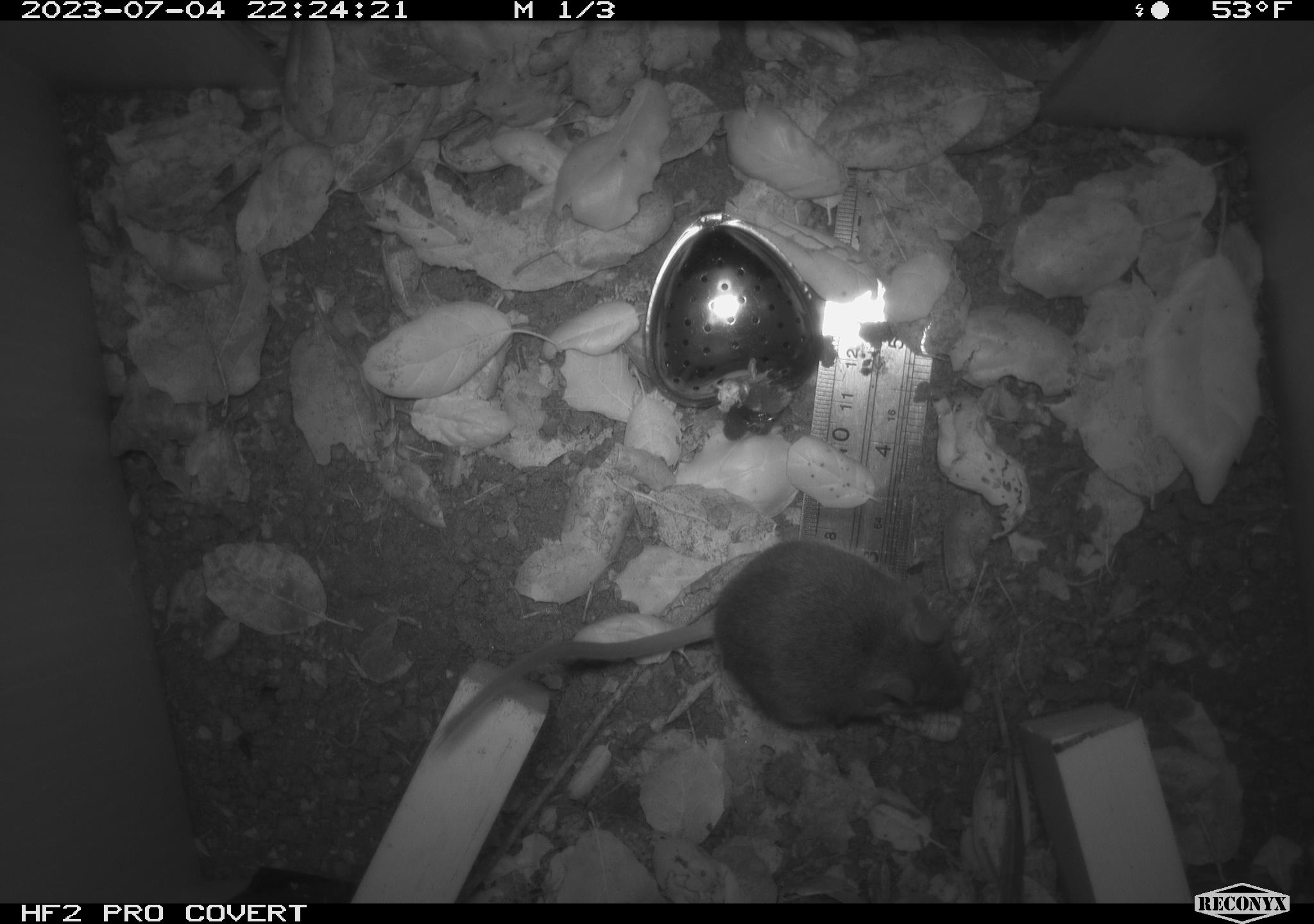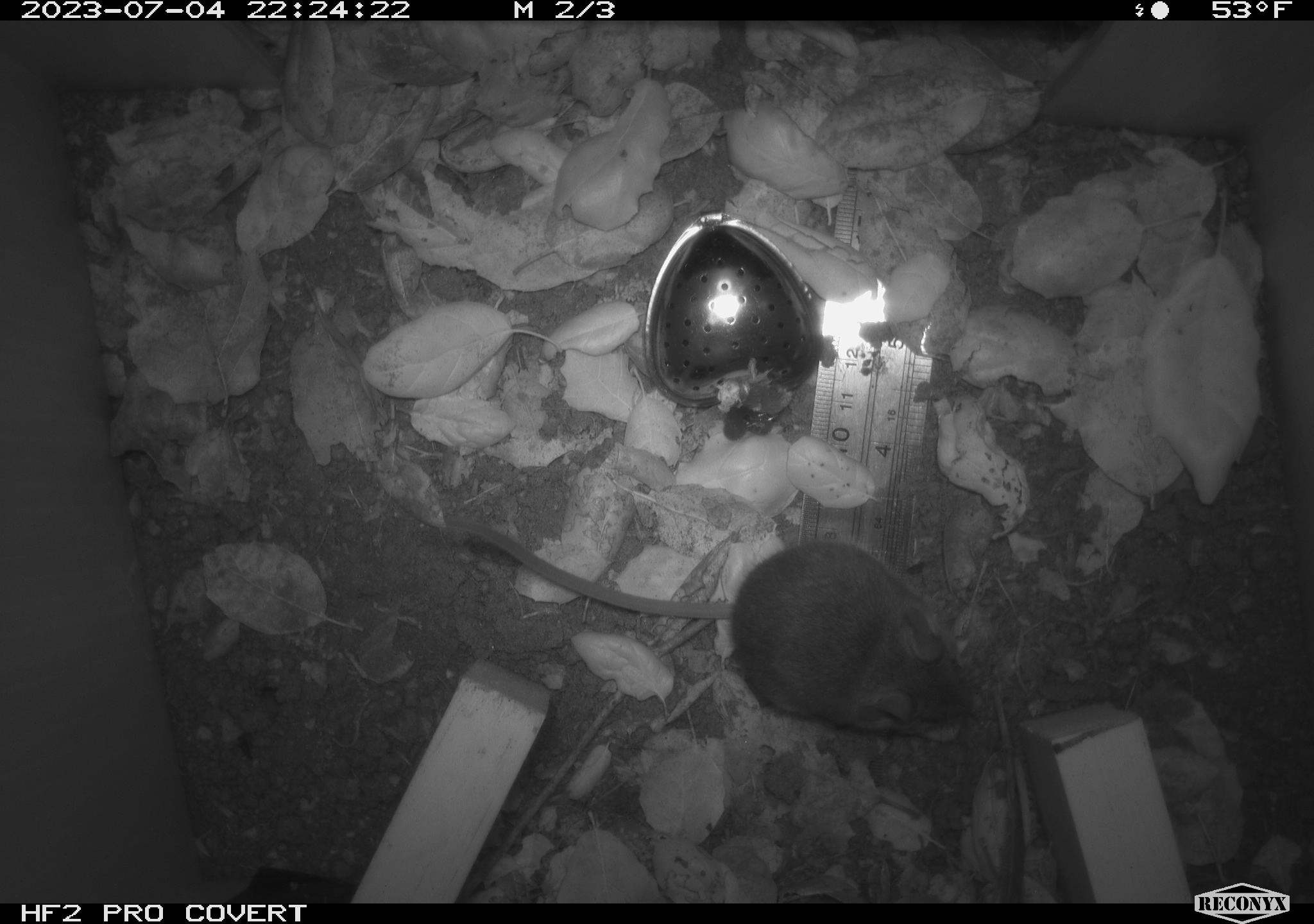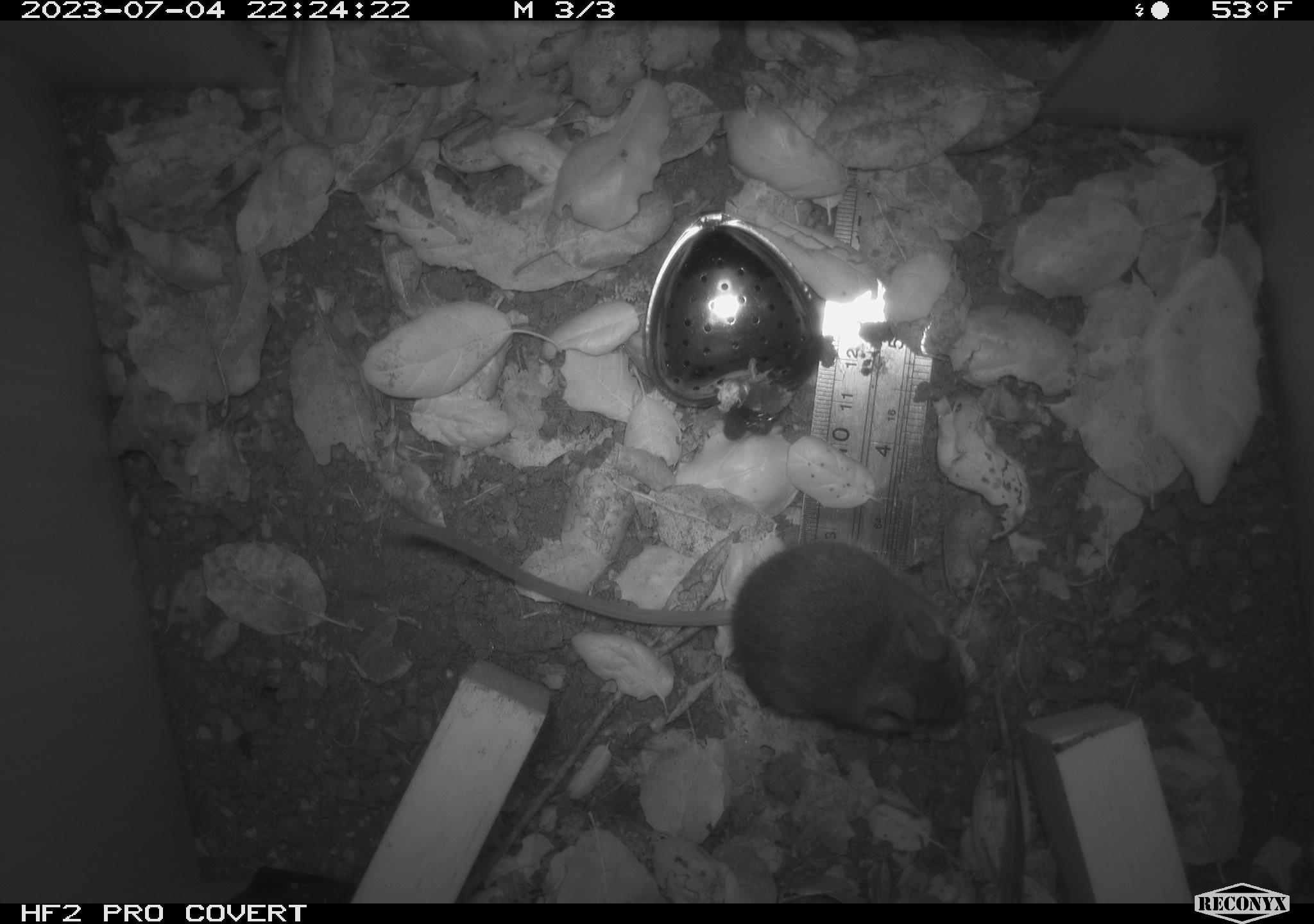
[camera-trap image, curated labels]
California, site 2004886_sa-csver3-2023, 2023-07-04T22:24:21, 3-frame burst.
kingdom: Animalia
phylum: Chordata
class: Mammalia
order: Rodentia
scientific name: Rodentia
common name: mouse species